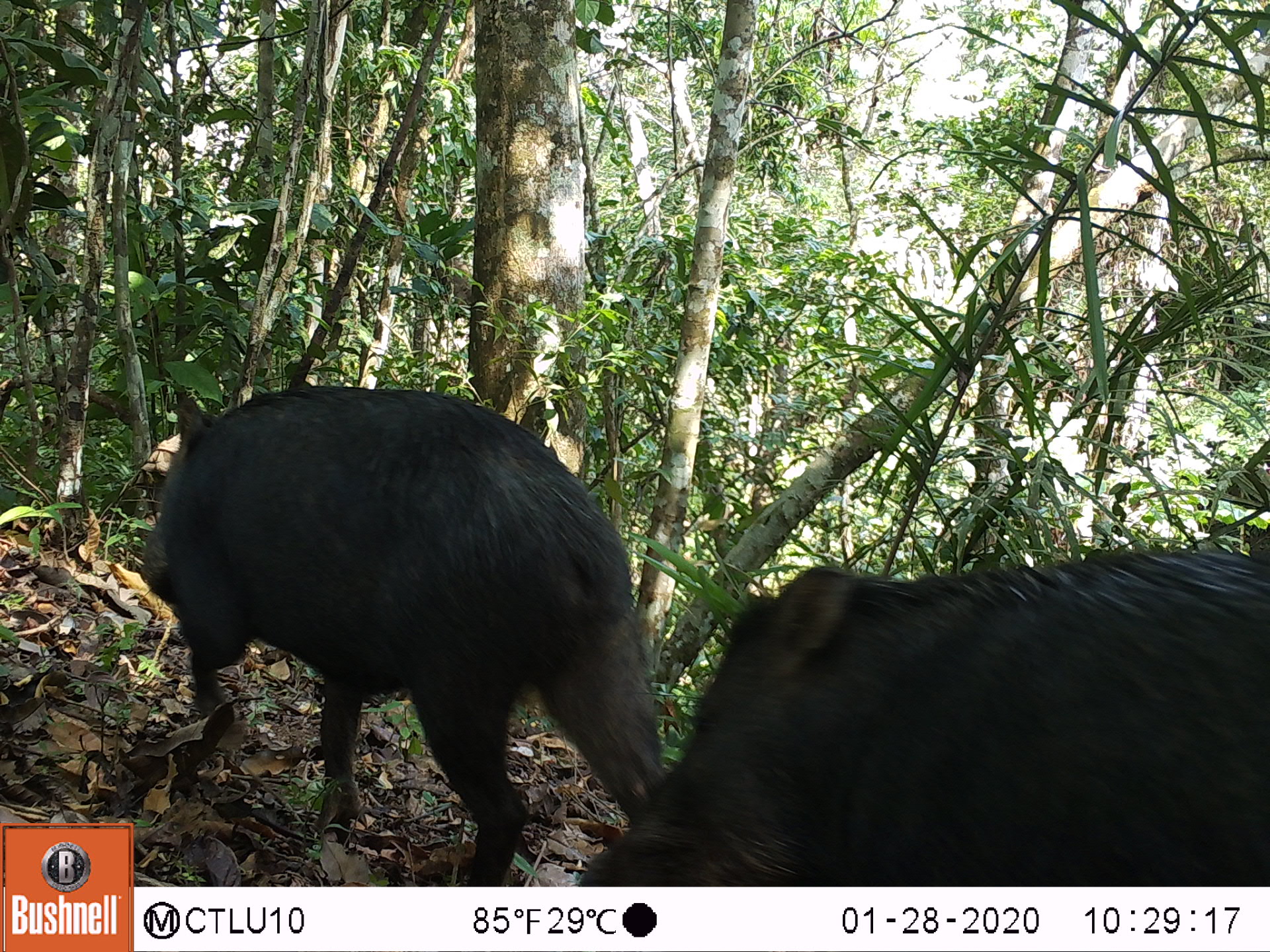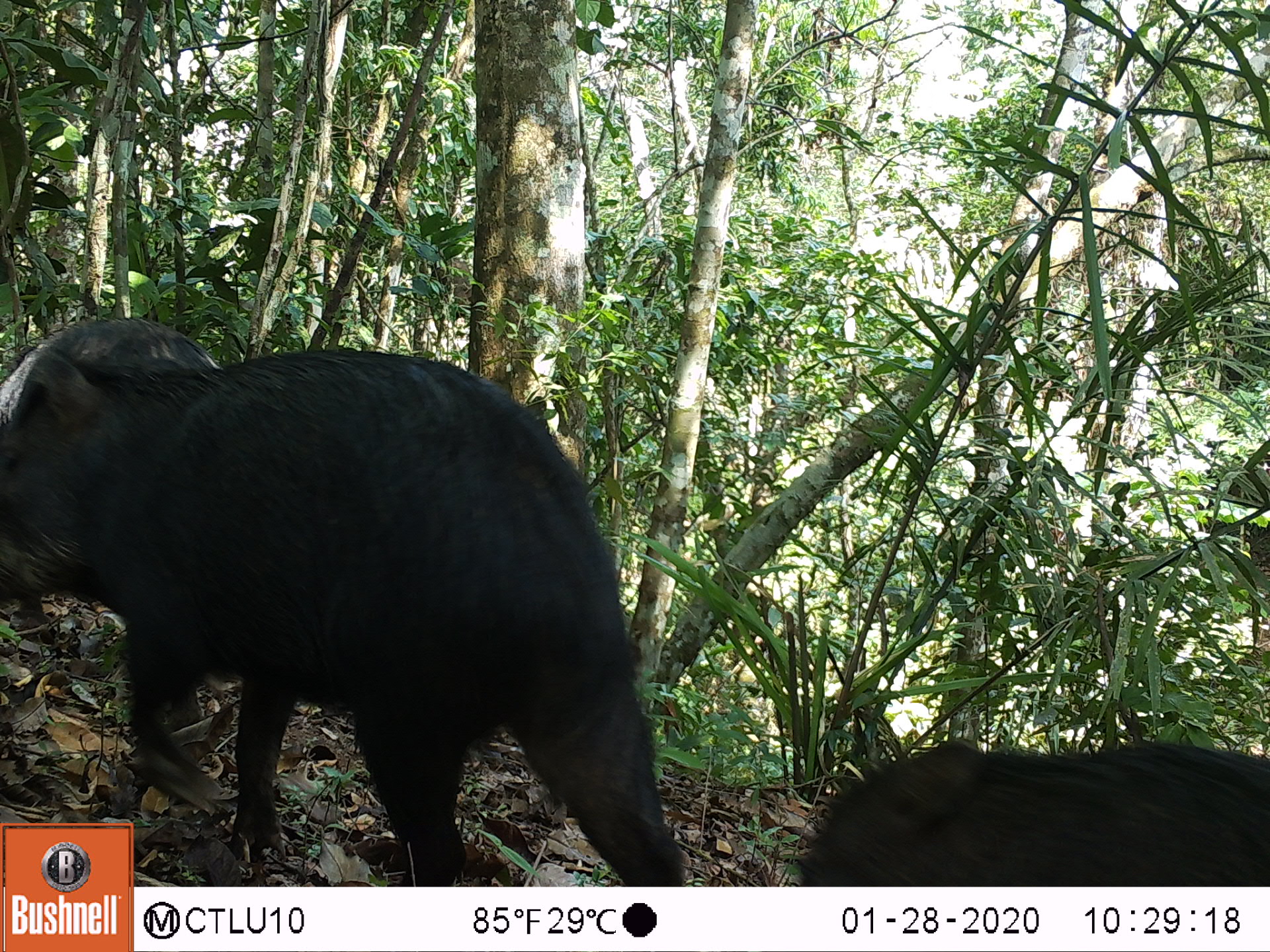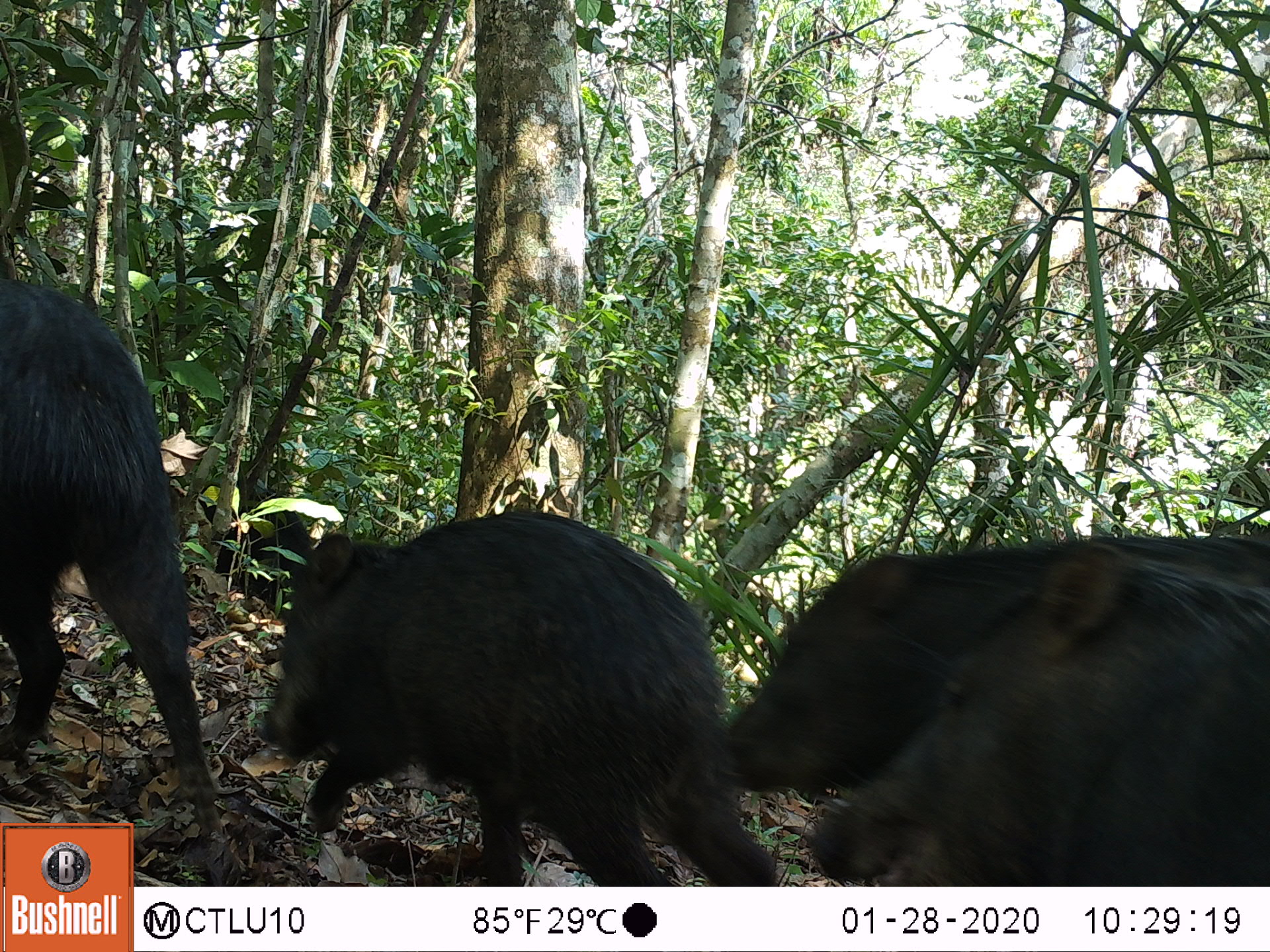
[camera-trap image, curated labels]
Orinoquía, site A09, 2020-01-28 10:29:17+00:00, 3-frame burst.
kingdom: Animalia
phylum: Chordata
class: Mammalia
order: Artiodactyla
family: Tayassuidae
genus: Tayassu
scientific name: Tayassu pecari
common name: white-lipped peccary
White-lipped peccary (Tayassu pecari).